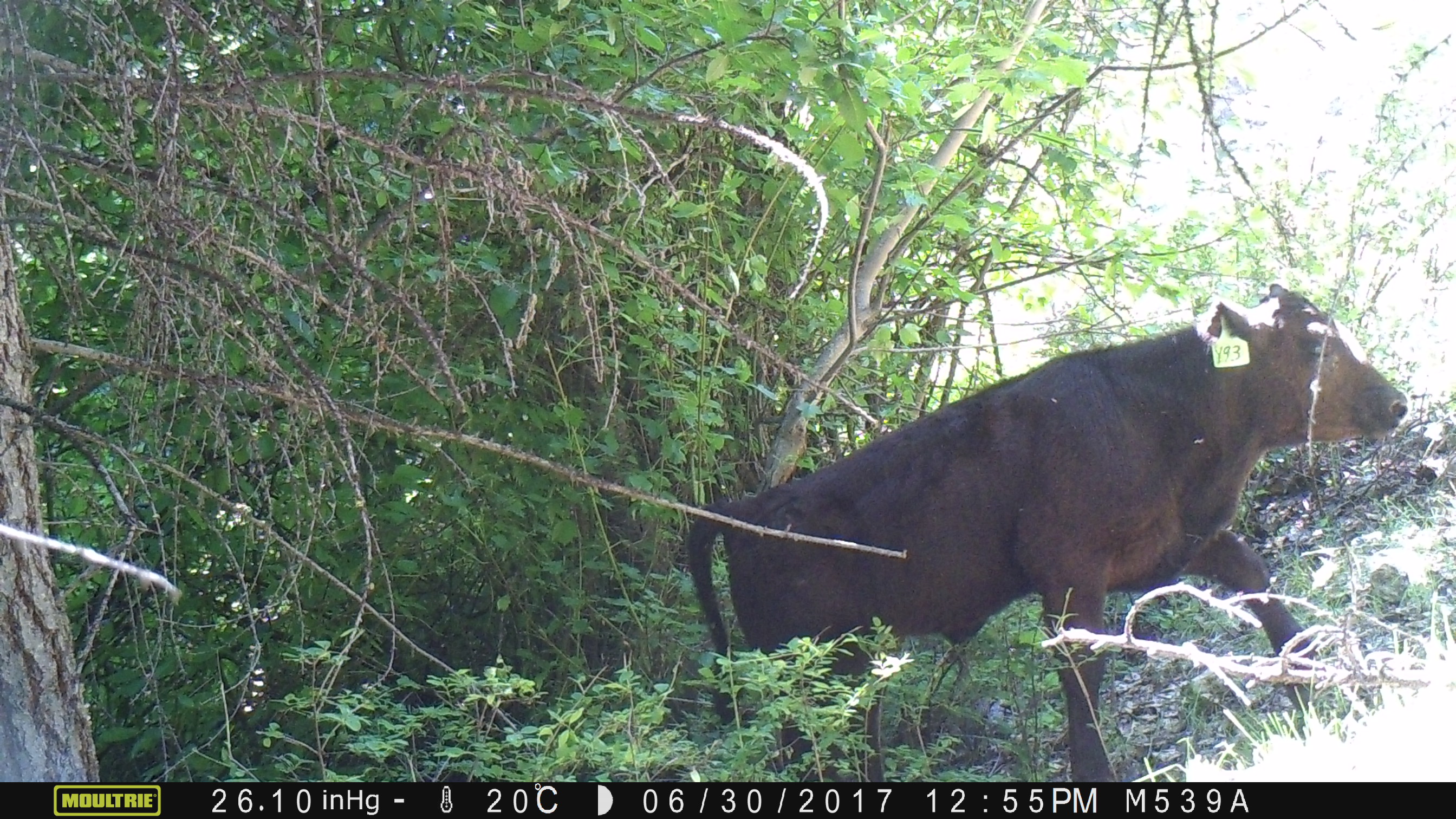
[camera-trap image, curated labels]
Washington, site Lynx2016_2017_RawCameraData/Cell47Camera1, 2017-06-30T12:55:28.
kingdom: Animalia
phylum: Chordata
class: Mammalia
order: Artiodactyla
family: Bovidae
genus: Bos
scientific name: Bos taurus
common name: domestic cattle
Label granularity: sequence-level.